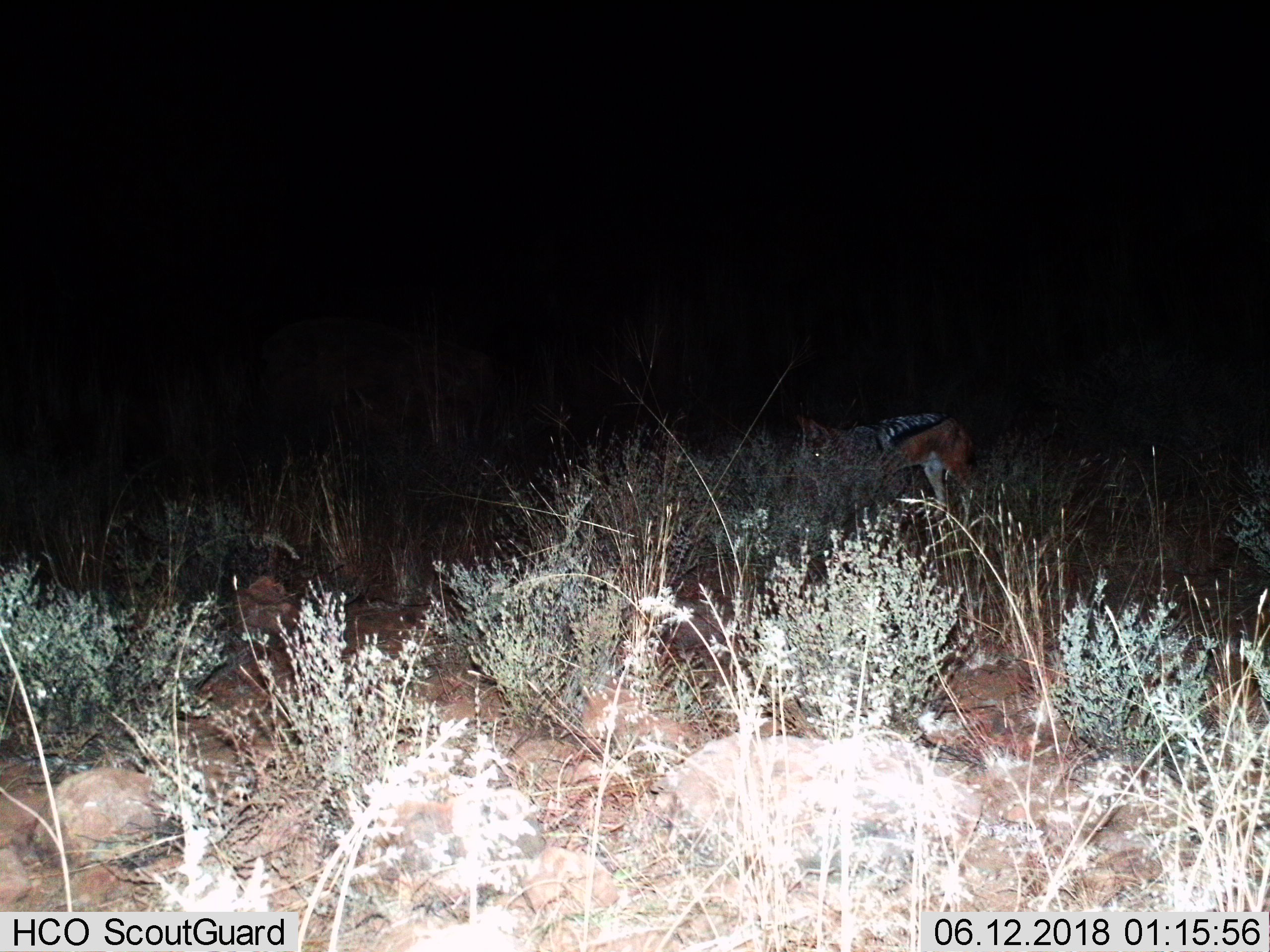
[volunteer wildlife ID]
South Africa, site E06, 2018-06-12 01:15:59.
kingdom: Animalia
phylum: Chordata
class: Mammalia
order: Carnivora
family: Canidae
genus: Lupulella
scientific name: Lupulella mesomelas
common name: black-backed jackal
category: jackalblackbacked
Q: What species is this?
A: Jackalblackbacked (black-backed jackal) (Lupulella mesomelas).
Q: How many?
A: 1.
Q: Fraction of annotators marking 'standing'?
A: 11%.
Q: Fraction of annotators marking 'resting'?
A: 0%.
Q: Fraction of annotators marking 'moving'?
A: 89%.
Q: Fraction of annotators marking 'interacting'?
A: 0%.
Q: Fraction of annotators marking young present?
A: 0%.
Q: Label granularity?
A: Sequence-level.